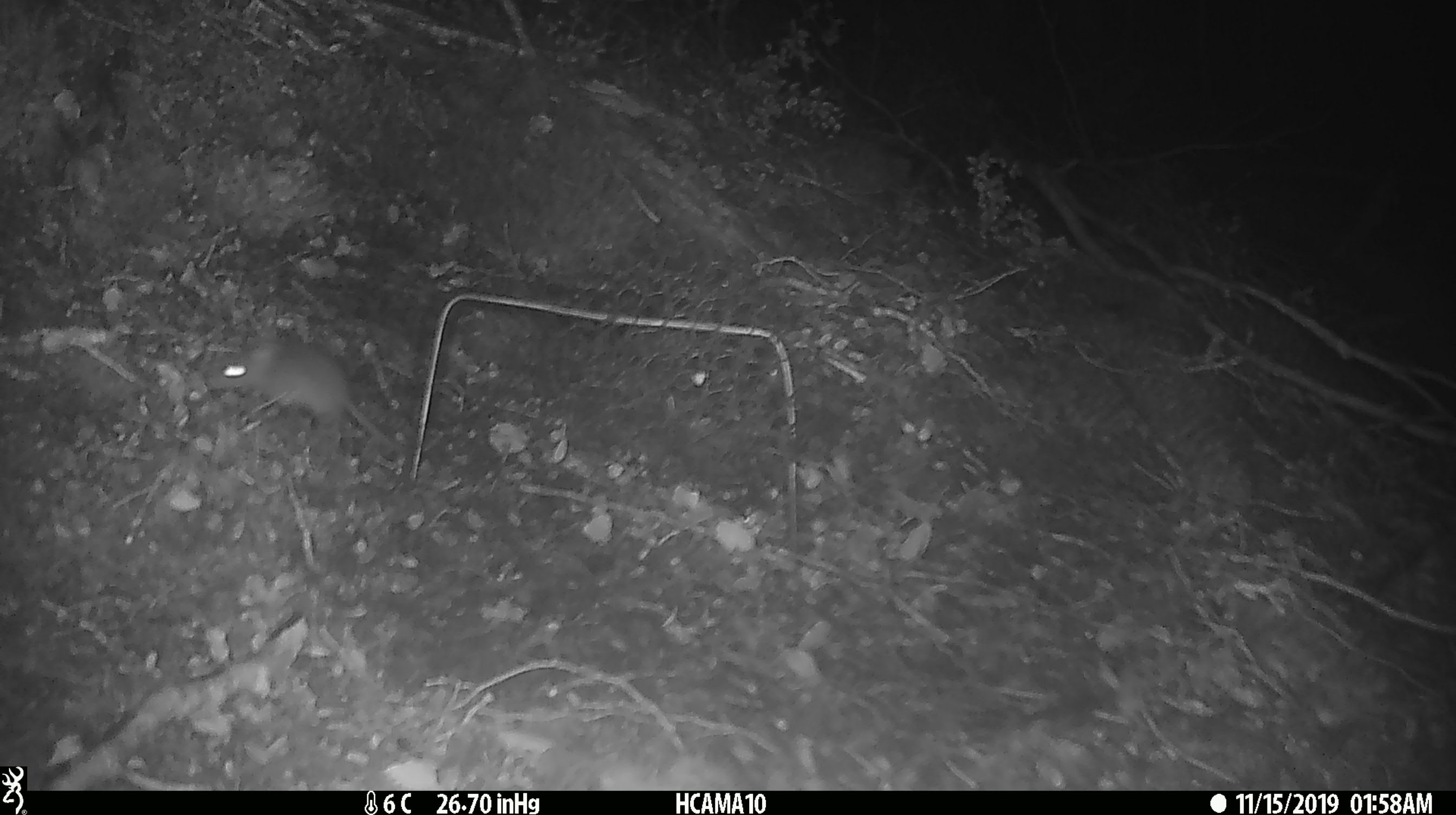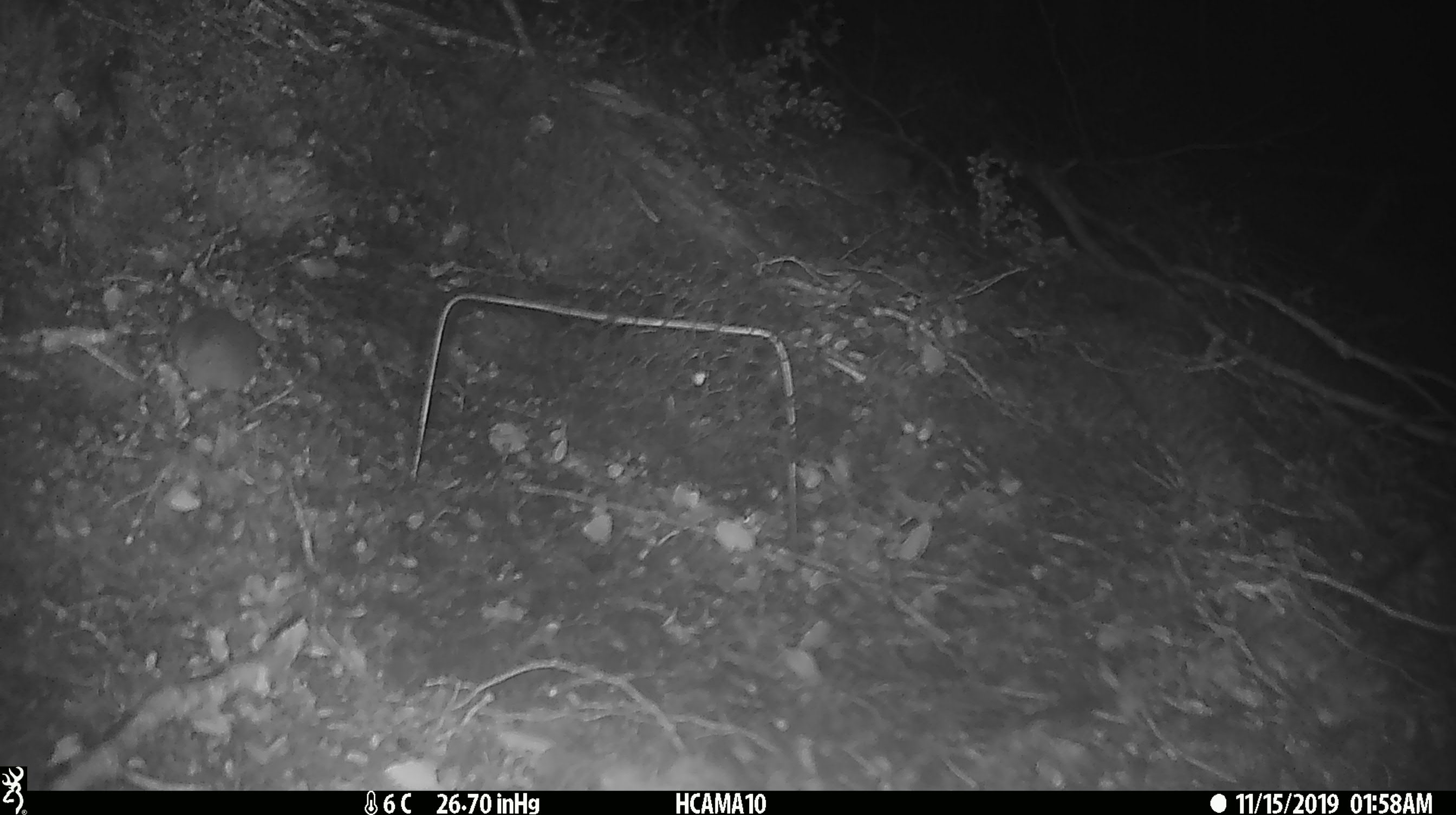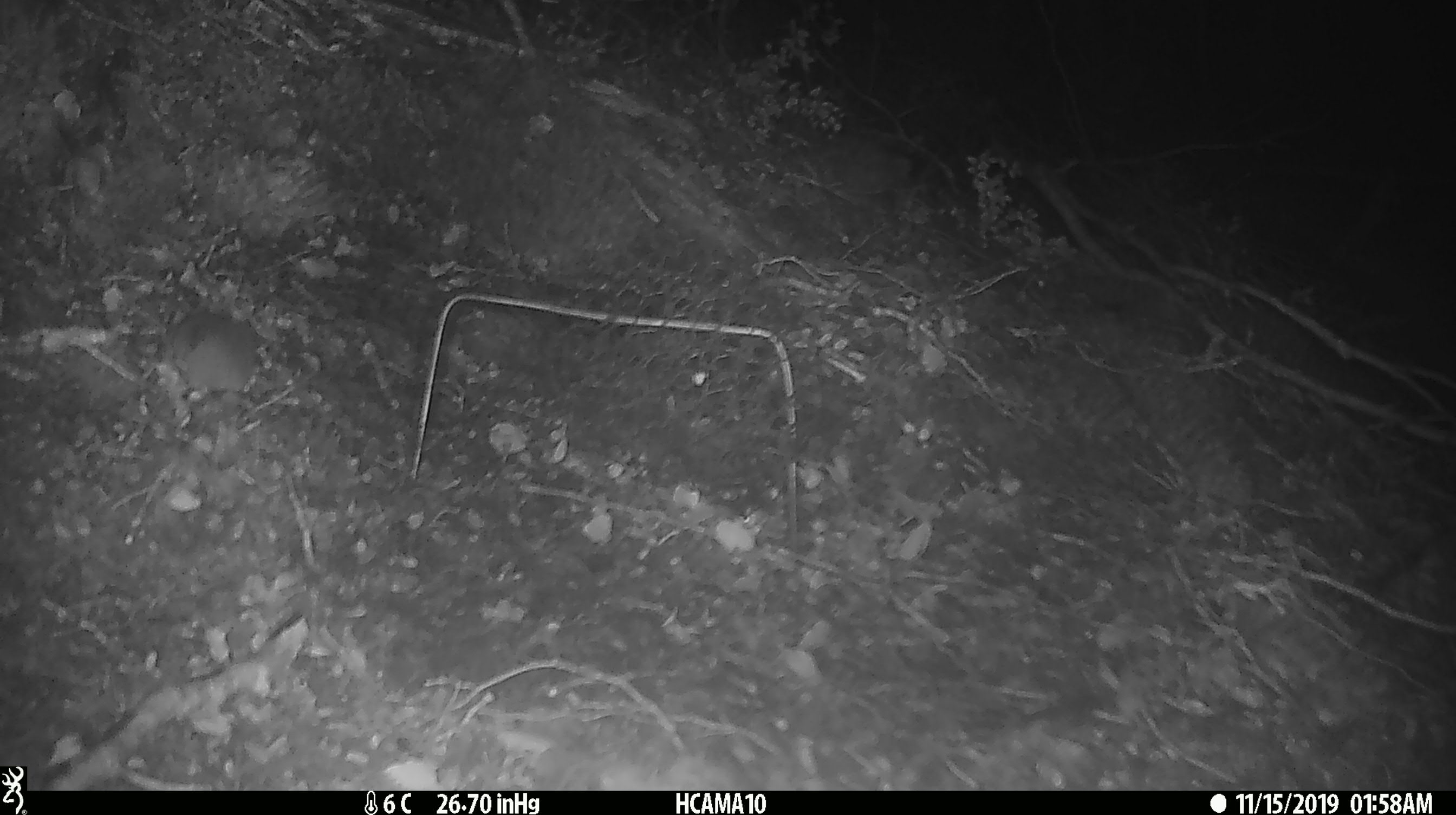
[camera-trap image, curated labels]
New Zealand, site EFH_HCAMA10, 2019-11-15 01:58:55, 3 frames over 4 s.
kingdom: Animalia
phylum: Chordata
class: Mammalia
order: Rodentia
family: Muridae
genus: Mus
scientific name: Mus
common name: mouse